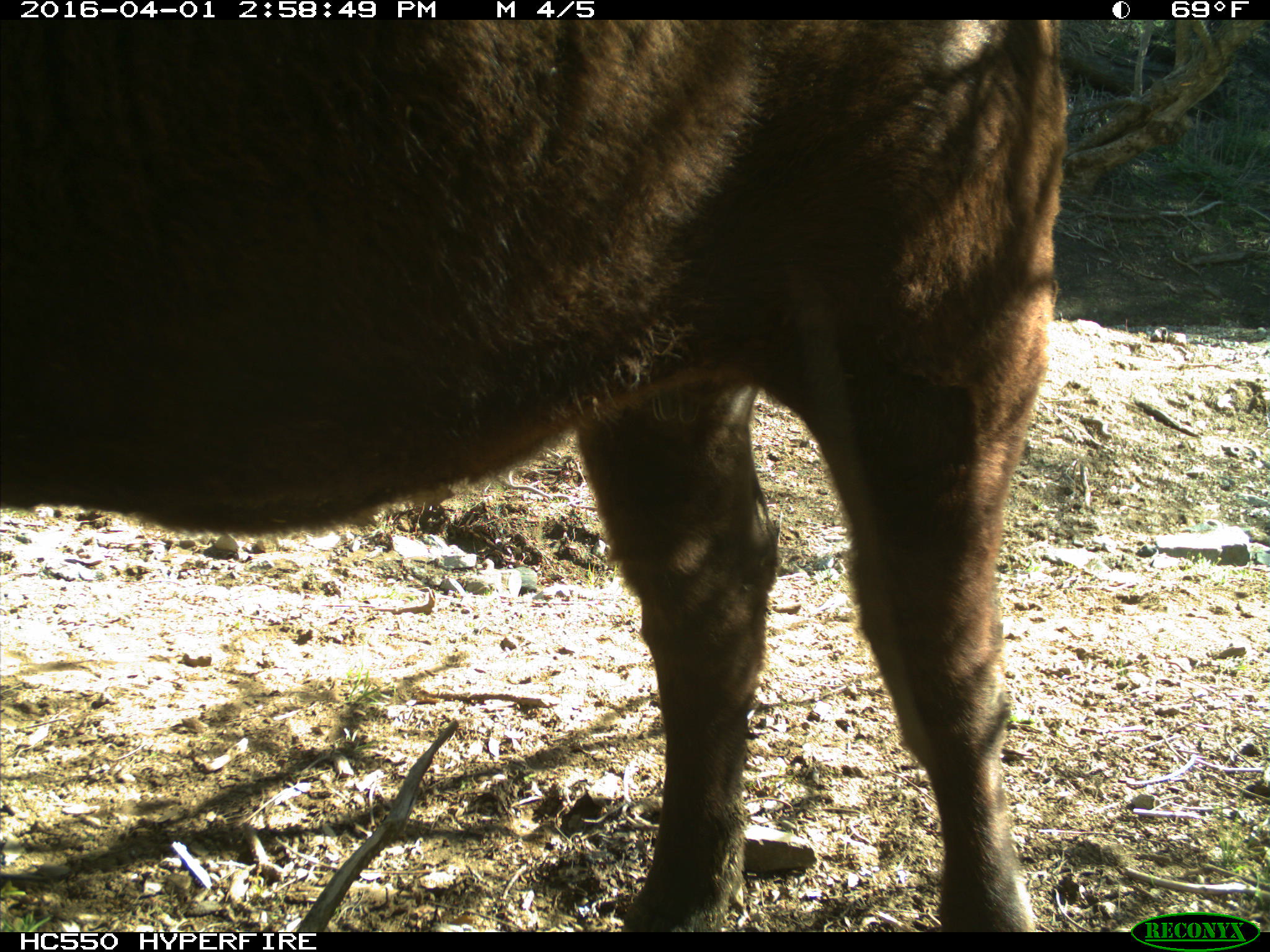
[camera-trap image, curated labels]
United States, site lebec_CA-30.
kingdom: Animalia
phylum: Chordata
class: Mammalia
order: Artiodactyla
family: Bovidae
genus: Bos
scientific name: Bos taurus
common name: domestic cow